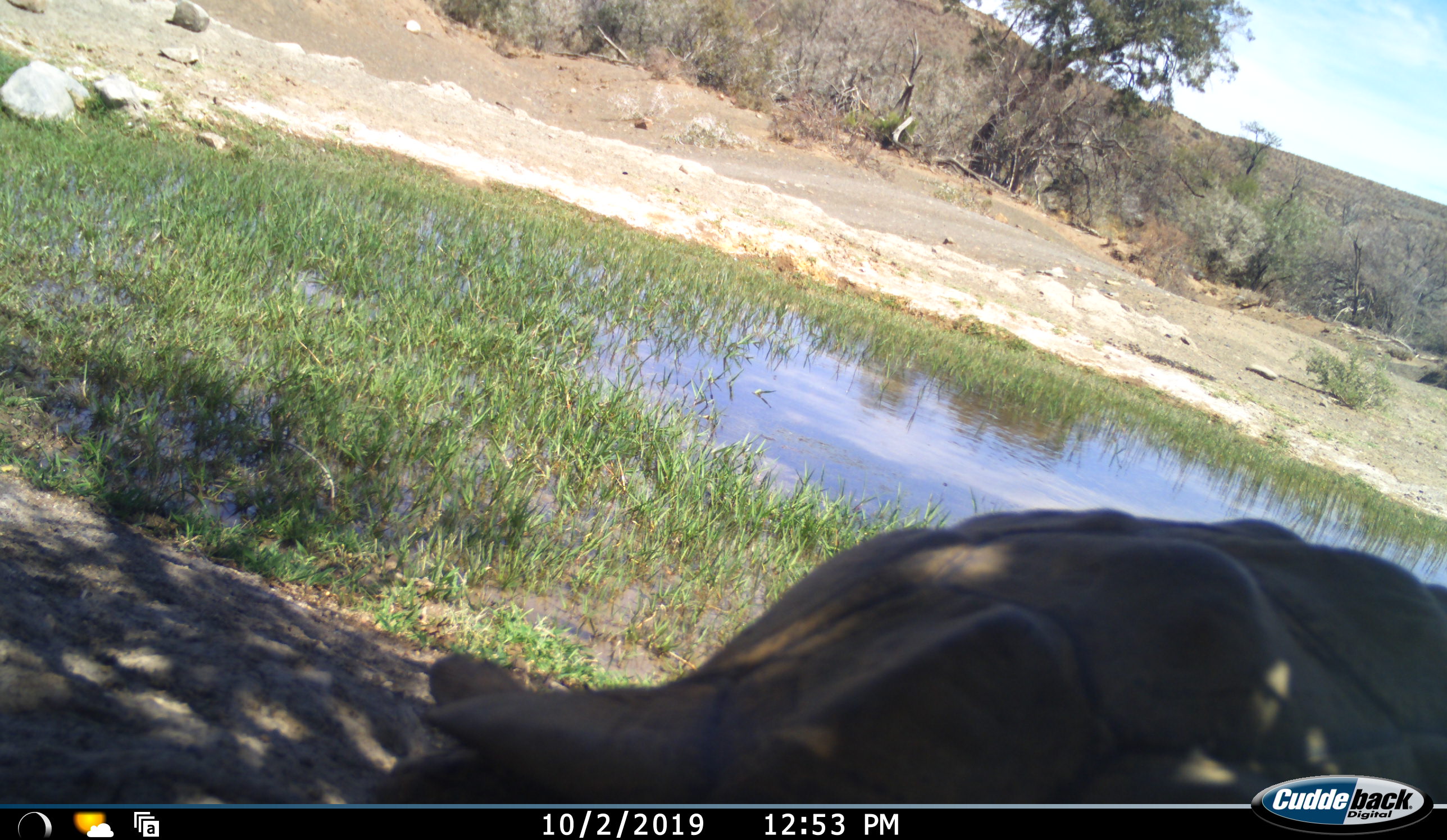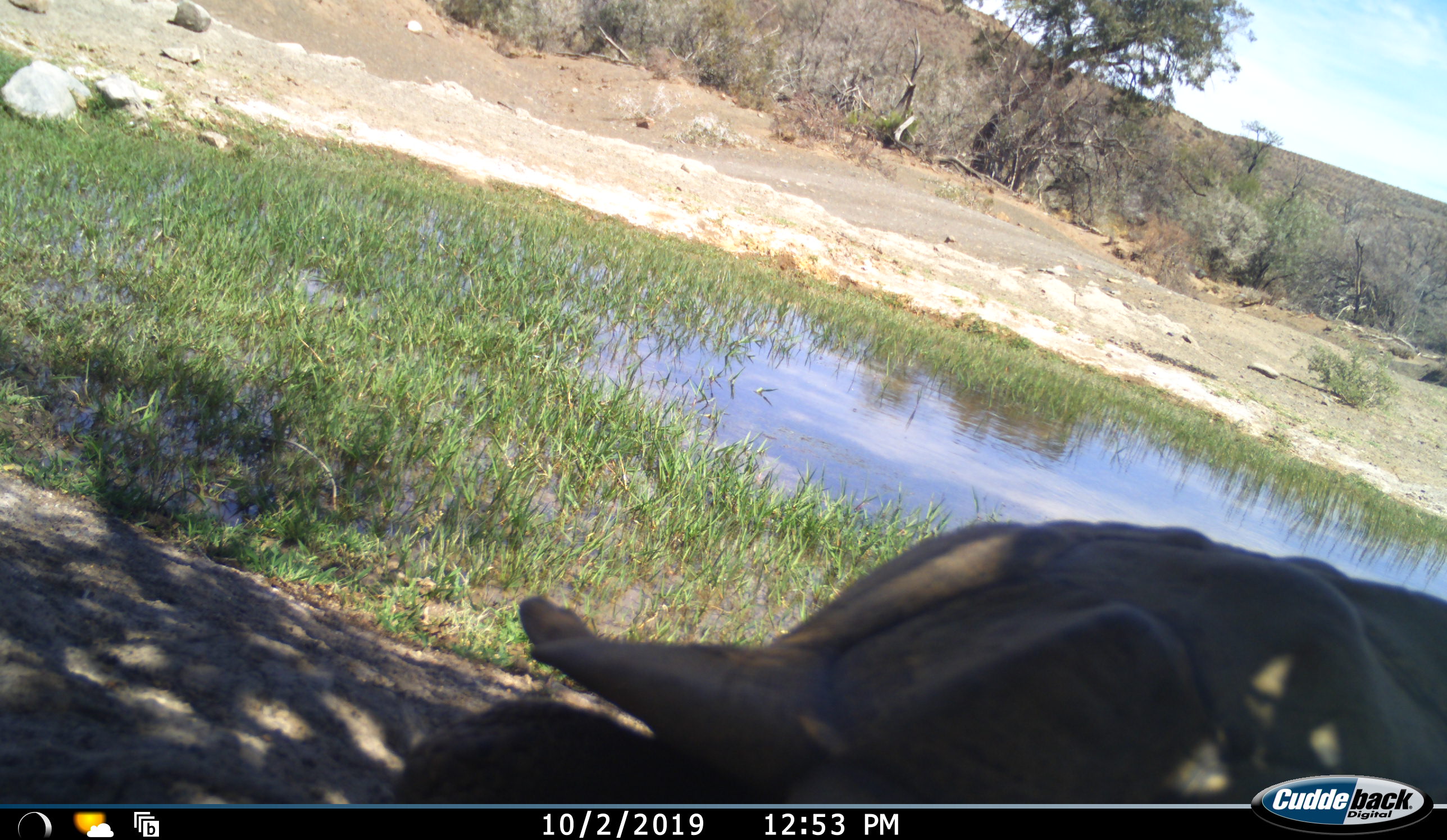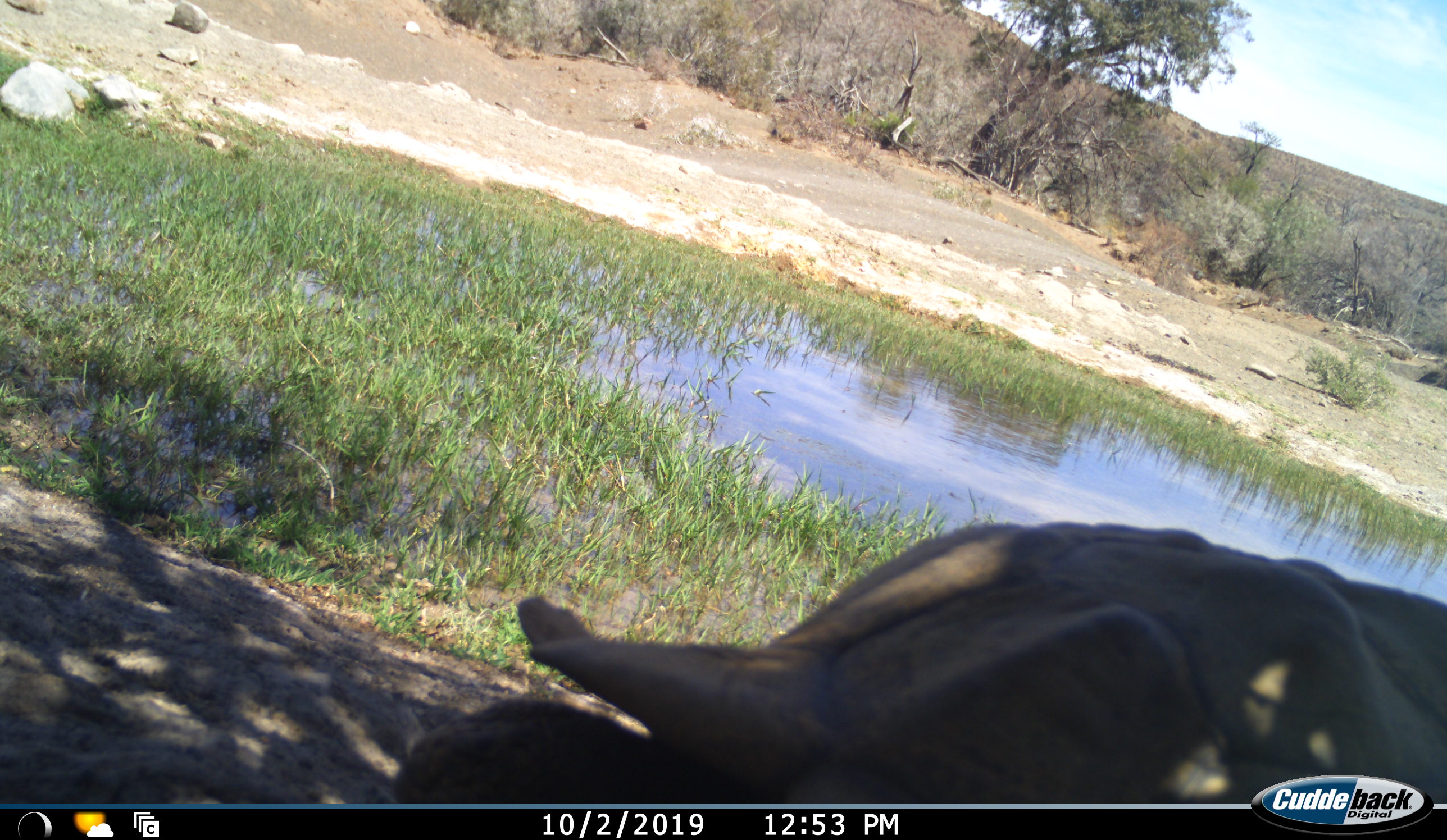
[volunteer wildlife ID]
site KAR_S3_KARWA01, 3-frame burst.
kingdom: Animalia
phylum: Chordata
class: Reptilia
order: Testudines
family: Testudinidae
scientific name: Testudinidae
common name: tortoise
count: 1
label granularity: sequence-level